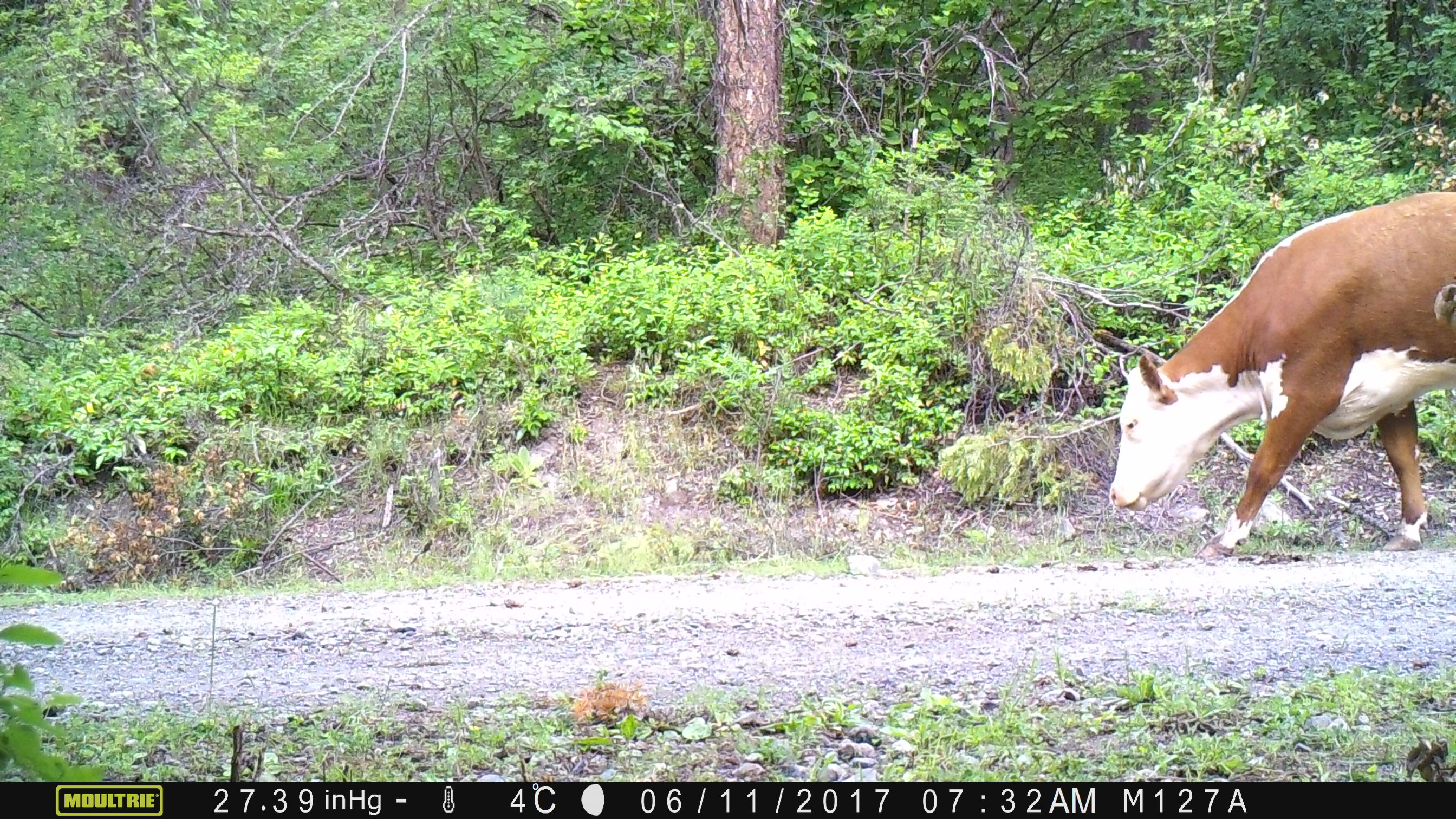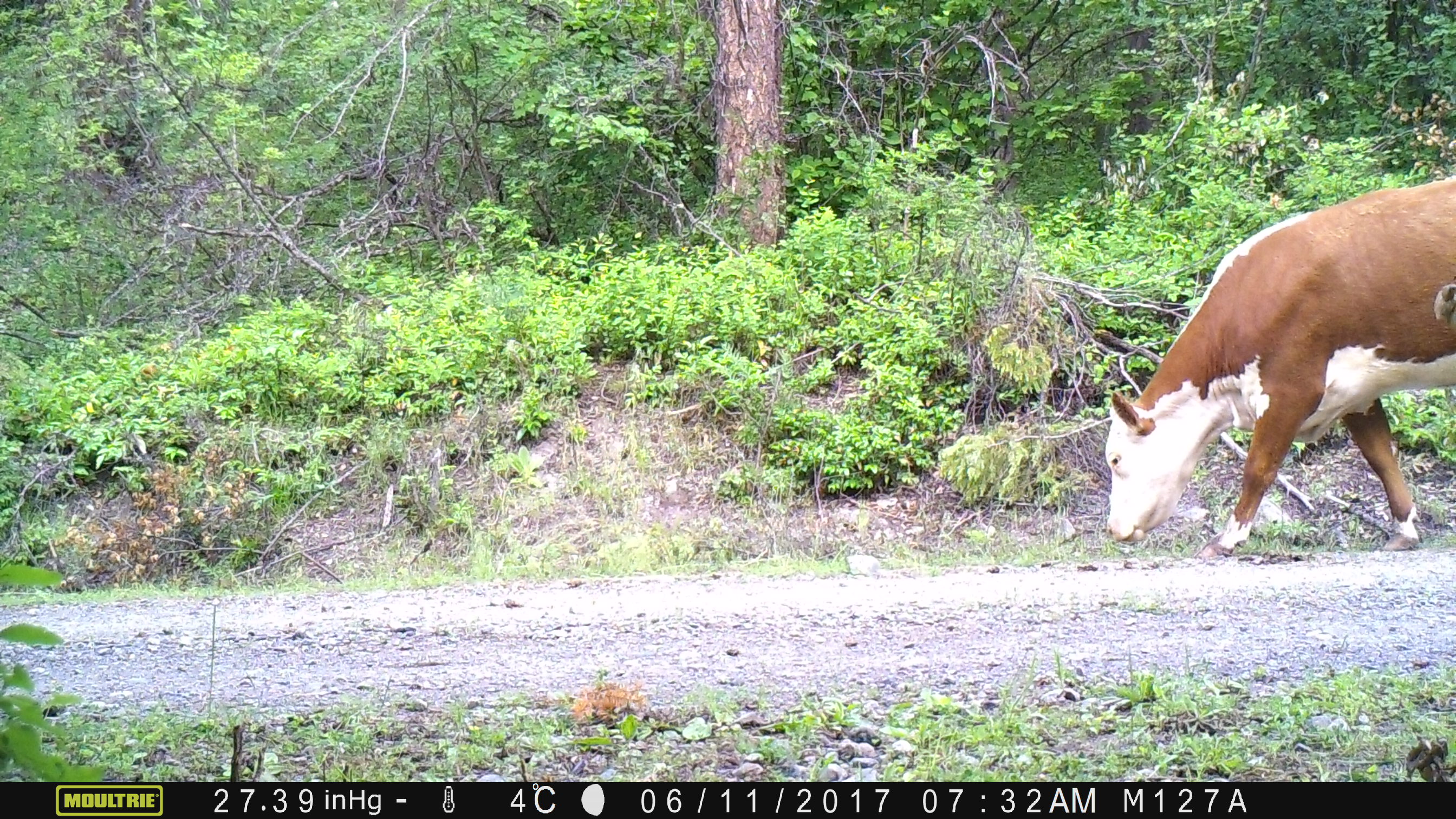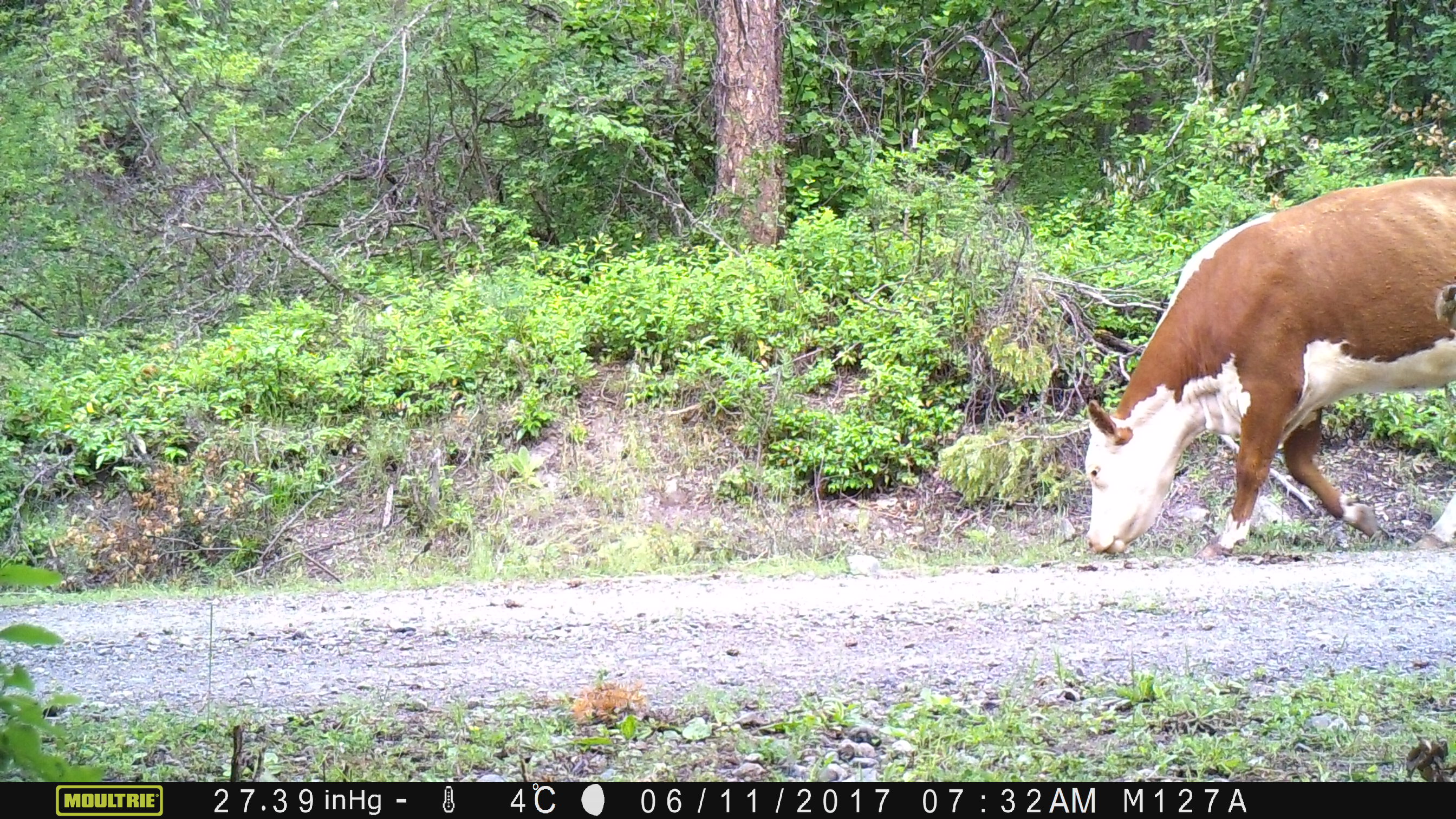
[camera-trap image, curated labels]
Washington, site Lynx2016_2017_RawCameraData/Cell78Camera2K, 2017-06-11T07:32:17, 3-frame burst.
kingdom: Animalia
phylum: Chordata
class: Mammalia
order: Artiodactyla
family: Bovidae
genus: Bos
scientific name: Bos taurus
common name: domestic cattle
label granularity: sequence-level